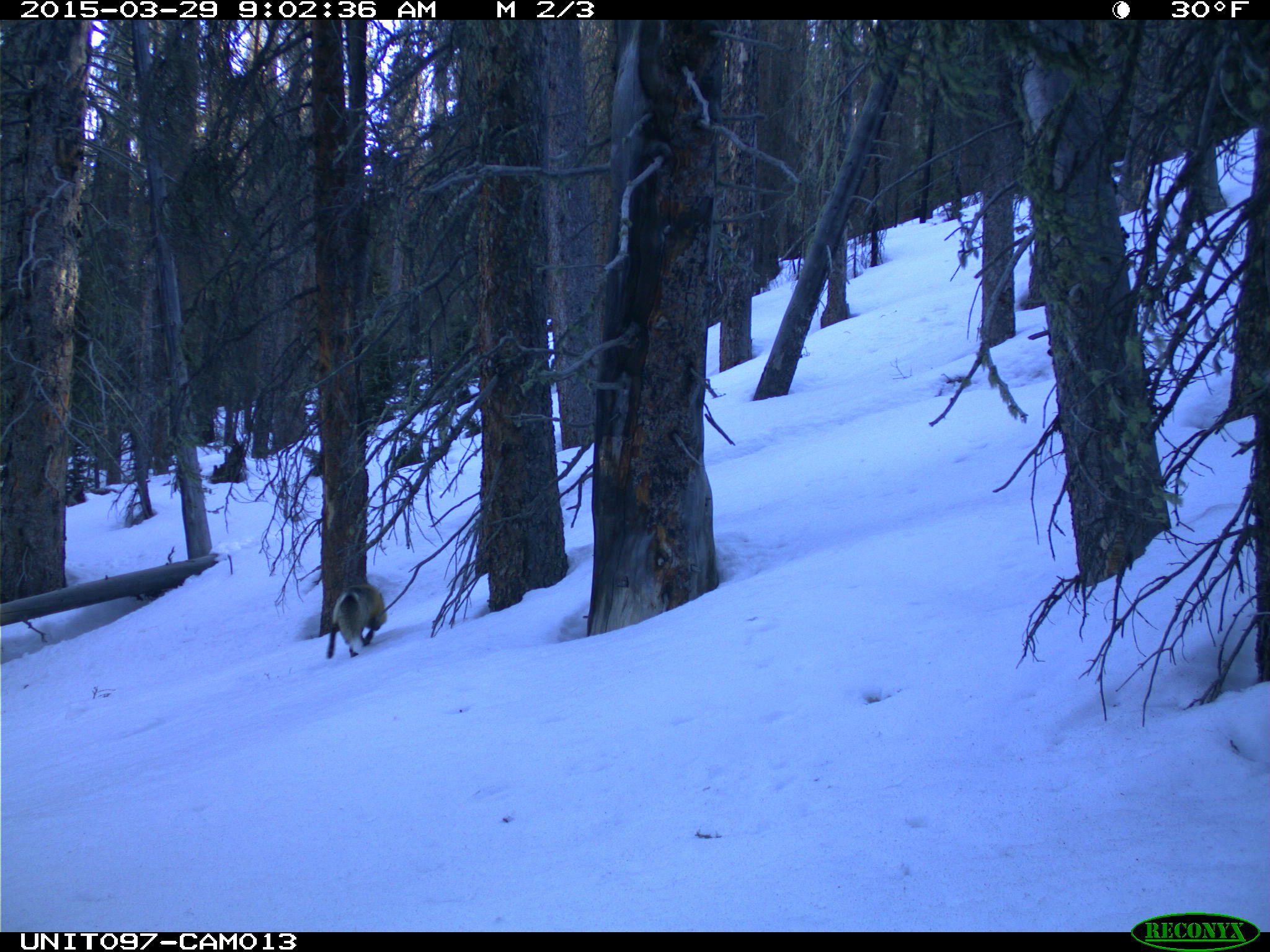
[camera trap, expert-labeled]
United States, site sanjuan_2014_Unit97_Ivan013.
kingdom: Animalia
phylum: Chordata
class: Mammalia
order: Carnivora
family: Canidae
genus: Vulpes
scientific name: Vulpes vulpes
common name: red fox